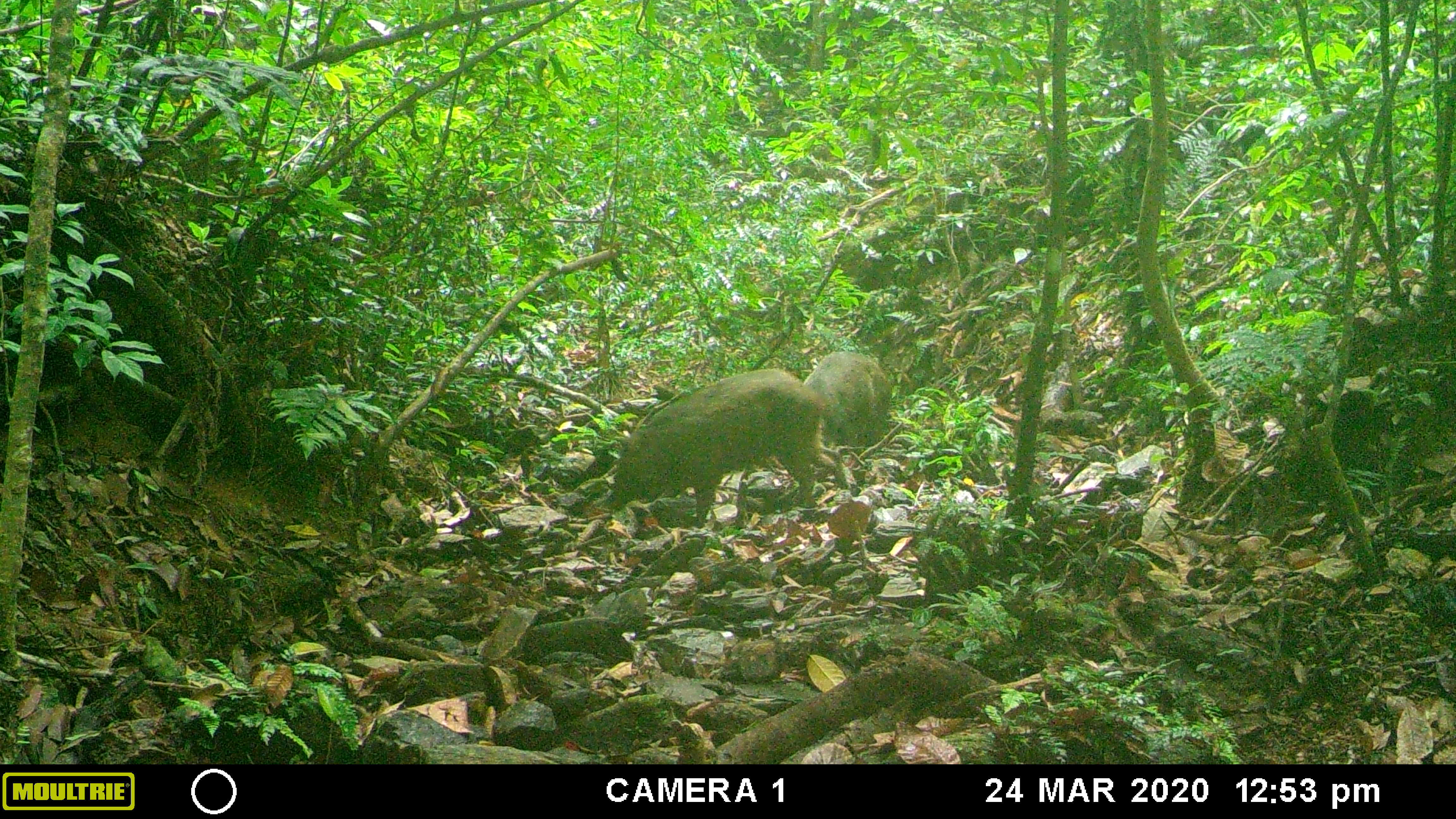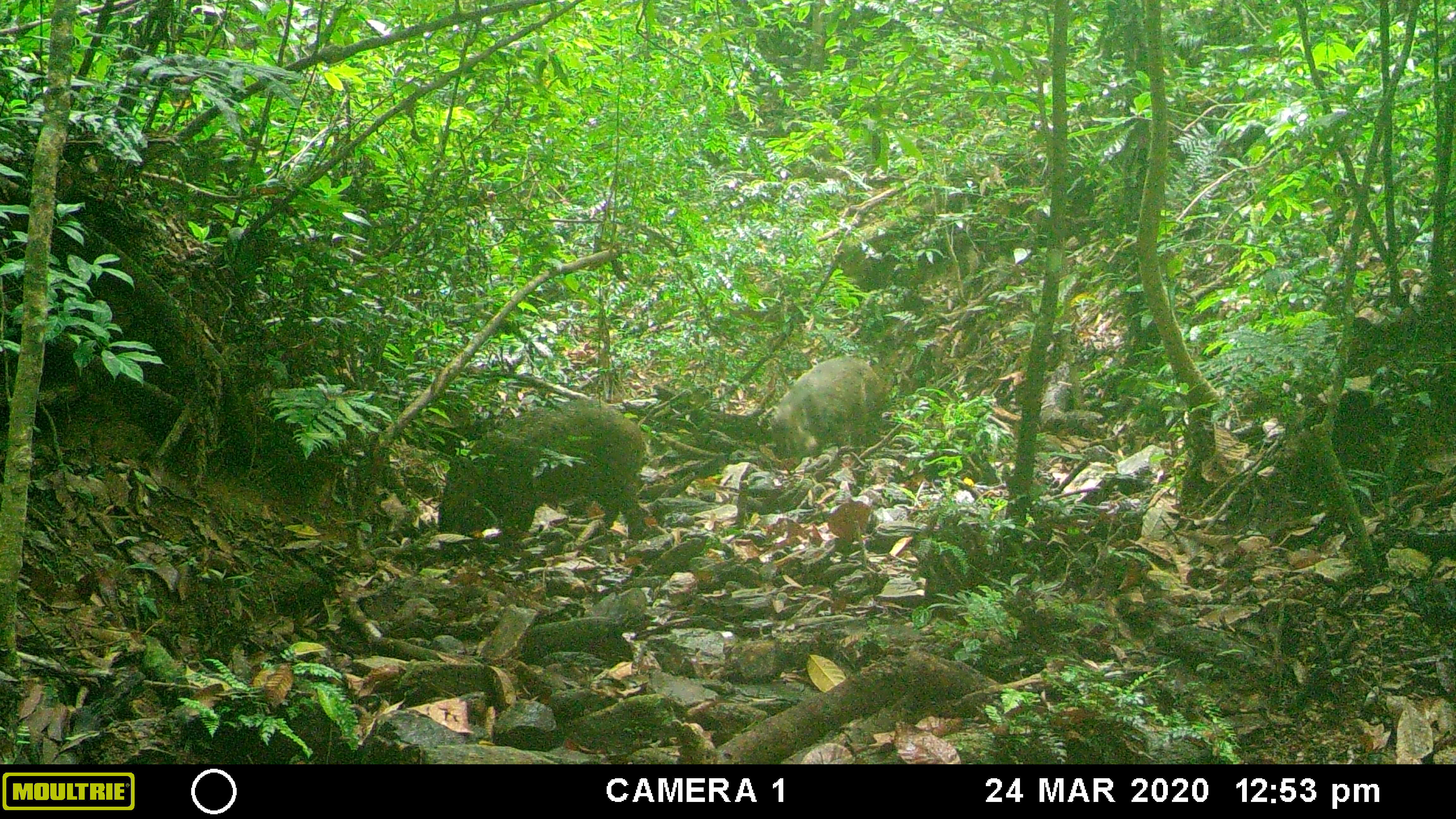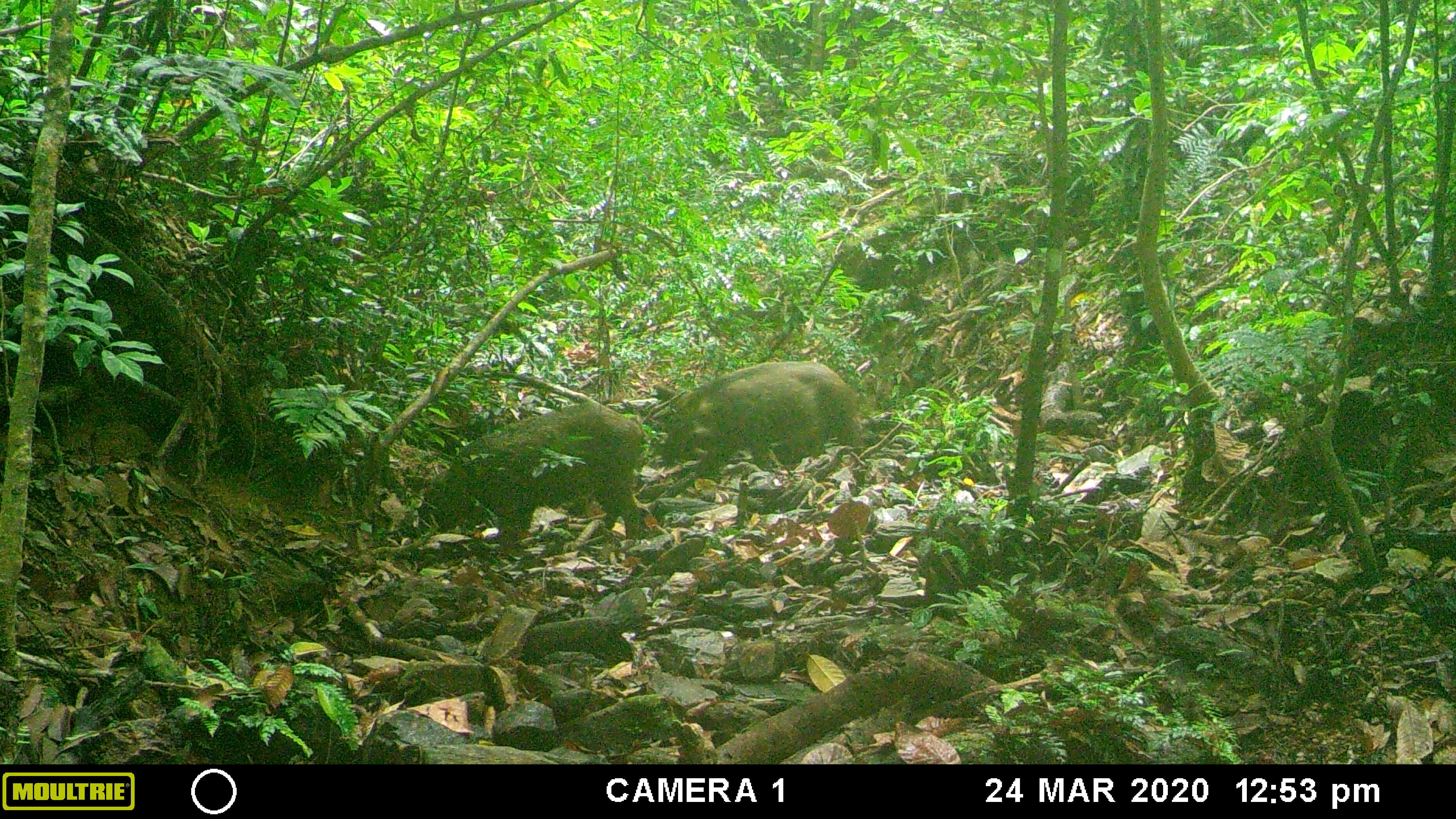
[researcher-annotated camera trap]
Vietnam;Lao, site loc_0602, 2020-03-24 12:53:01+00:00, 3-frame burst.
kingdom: Animalia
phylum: Chordata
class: Mammalia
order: Artiodactyla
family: Suidae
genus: Sus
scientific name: Sus scrofa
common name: eurasian wild pig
Eurasian wild pig (Sus scrofa). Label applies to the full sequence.